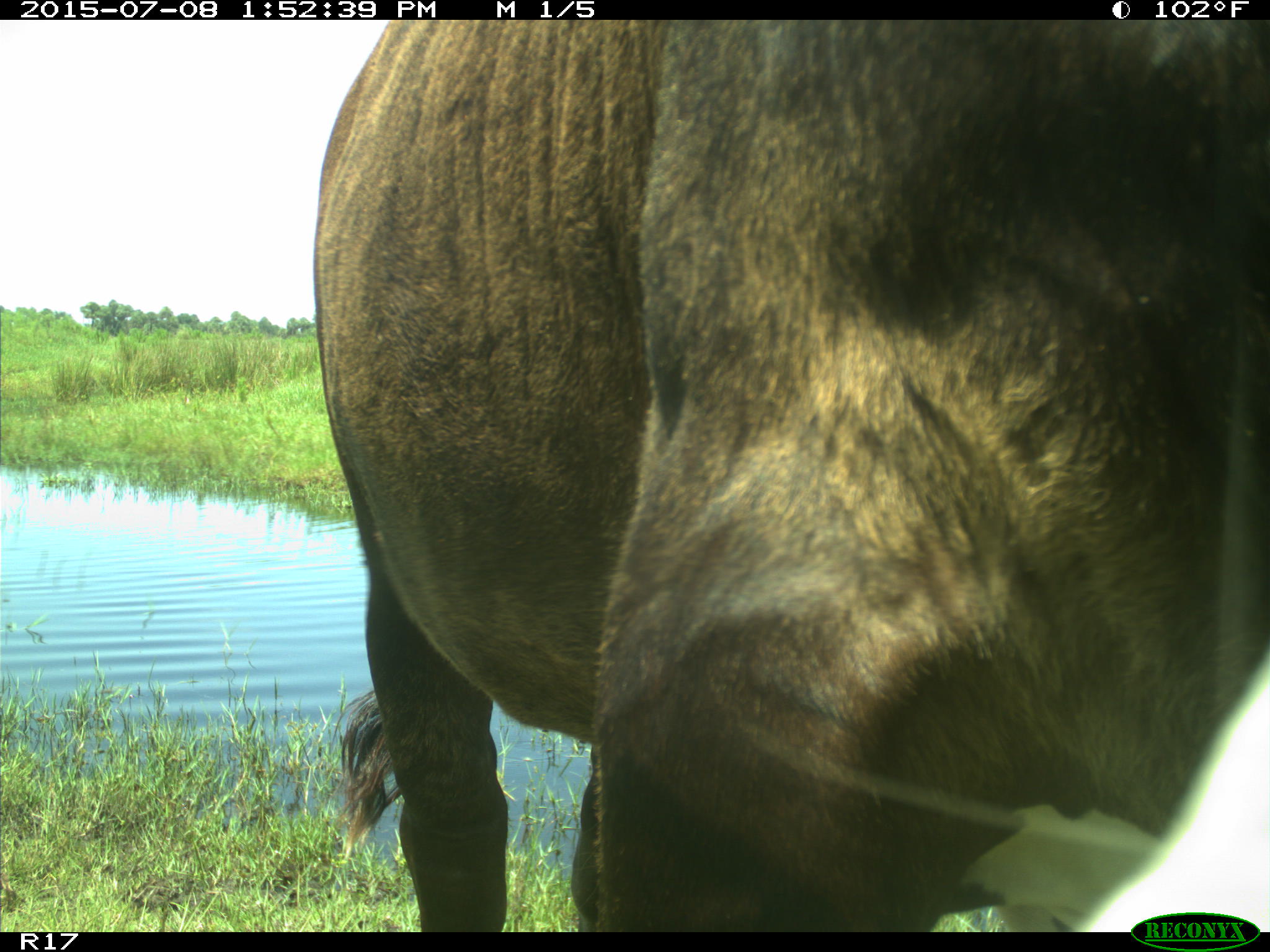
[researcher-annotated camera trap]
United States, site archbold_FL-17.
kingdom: Animalia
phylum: Chordata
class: Mammalia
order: Artiodactyla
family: Bovidae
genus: Bos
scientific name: Bos taurus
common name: domestic cow